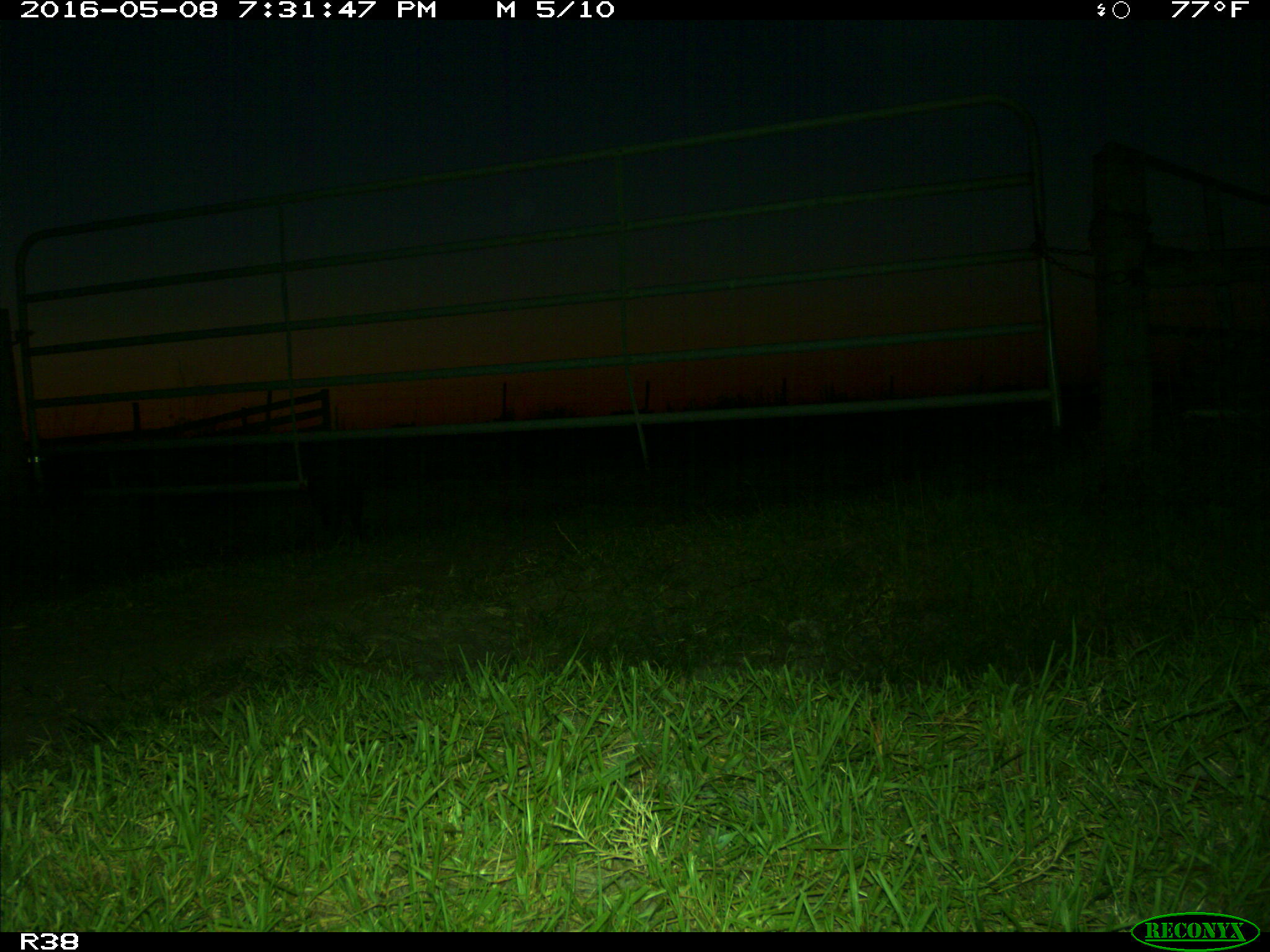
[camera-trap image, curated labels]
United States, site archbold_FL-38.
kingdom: Animalia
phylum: Chordata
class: Mammalia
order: Artiodactyla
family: Suidae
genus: Sus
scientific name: Sus scrofa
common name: wild boar